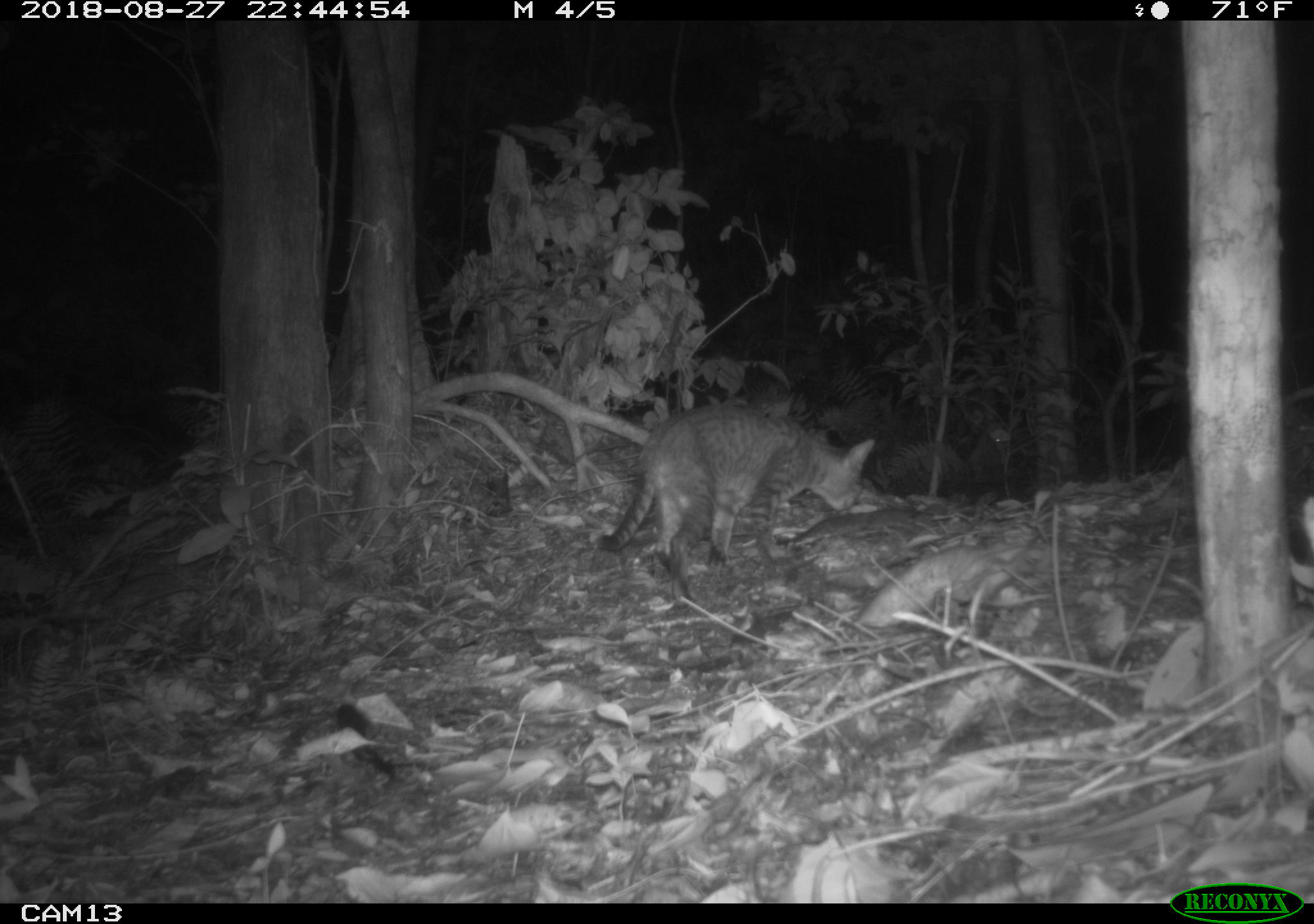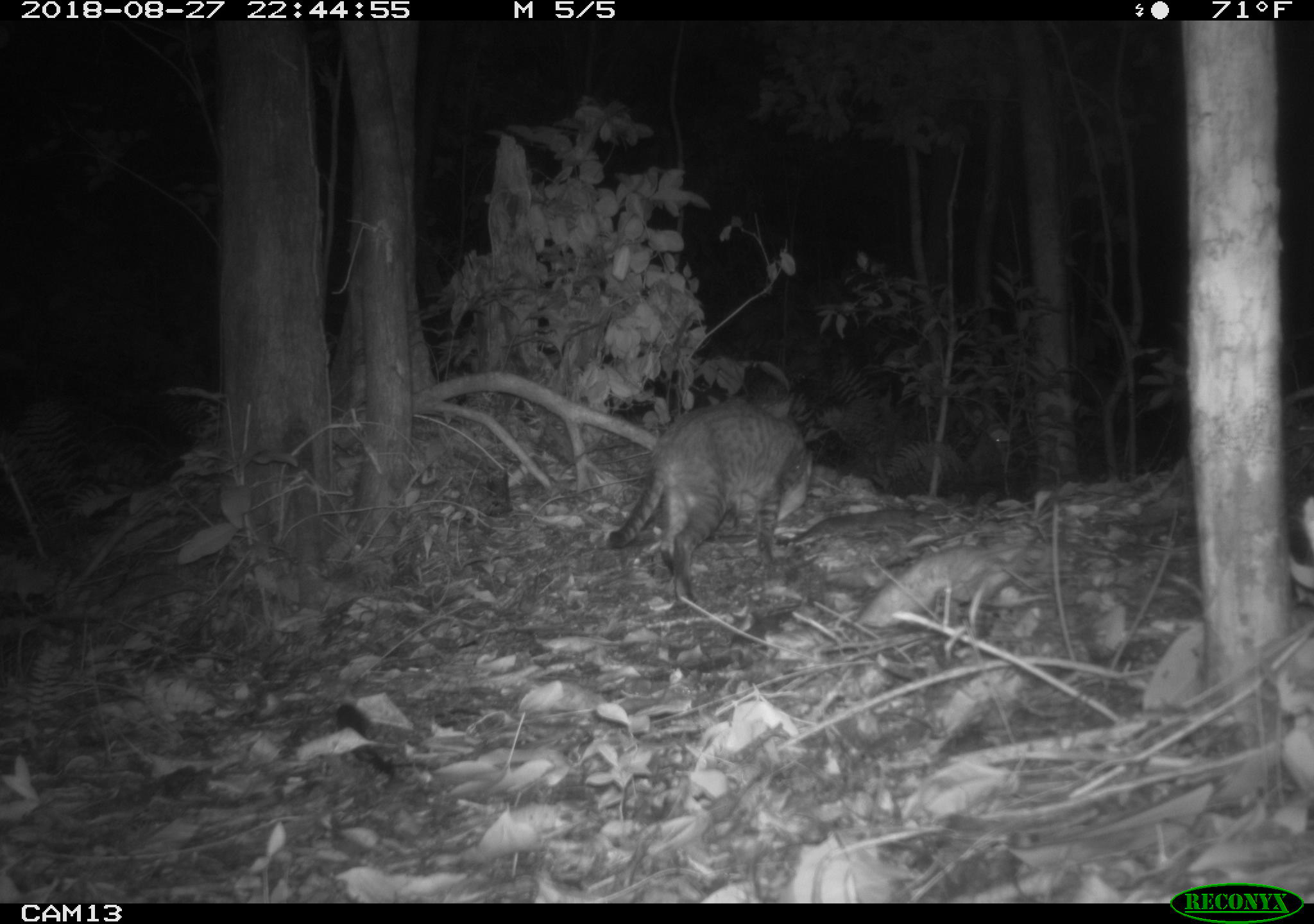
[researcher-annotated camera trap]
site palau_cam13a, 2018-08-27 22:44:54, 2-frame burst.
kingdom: Animalia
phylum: Chordata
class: Mammalia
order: Carnivora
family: Felidae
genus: Felis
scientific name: Felis catus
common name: cat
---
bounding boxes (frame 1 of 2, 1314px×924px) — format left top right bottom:
cat: 592 393 889 598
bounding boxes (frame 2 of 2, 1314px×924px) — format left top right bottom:
cat: 600 400 810 605